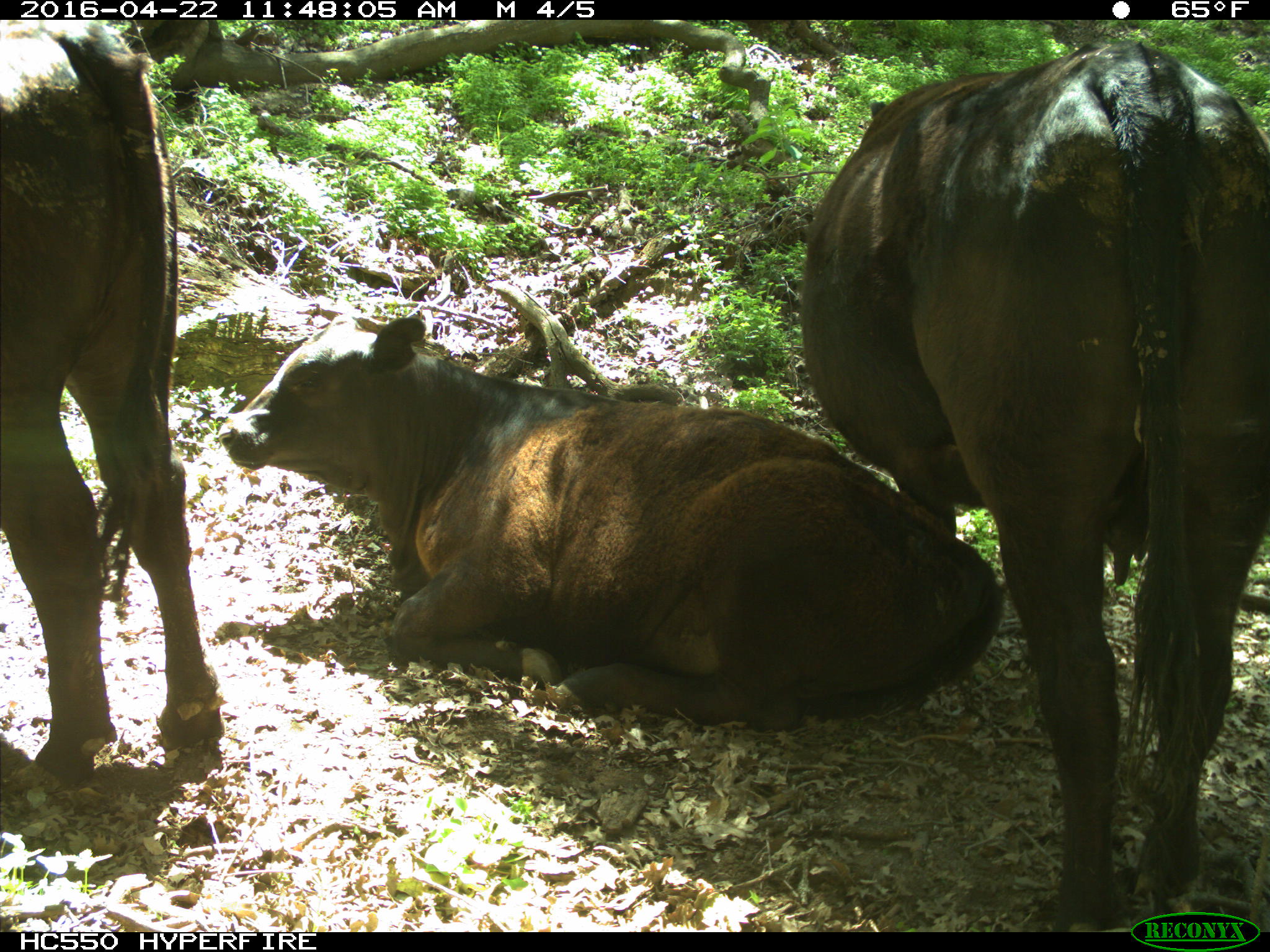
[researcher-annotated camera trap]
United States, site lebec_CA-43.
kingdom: Animalia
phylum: Chordata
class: Mammalia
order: Artiodactyla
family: Bovidae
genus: Bos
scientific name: Bos taurus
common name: domestic cow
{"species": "Bos taurus (domestic cow)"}